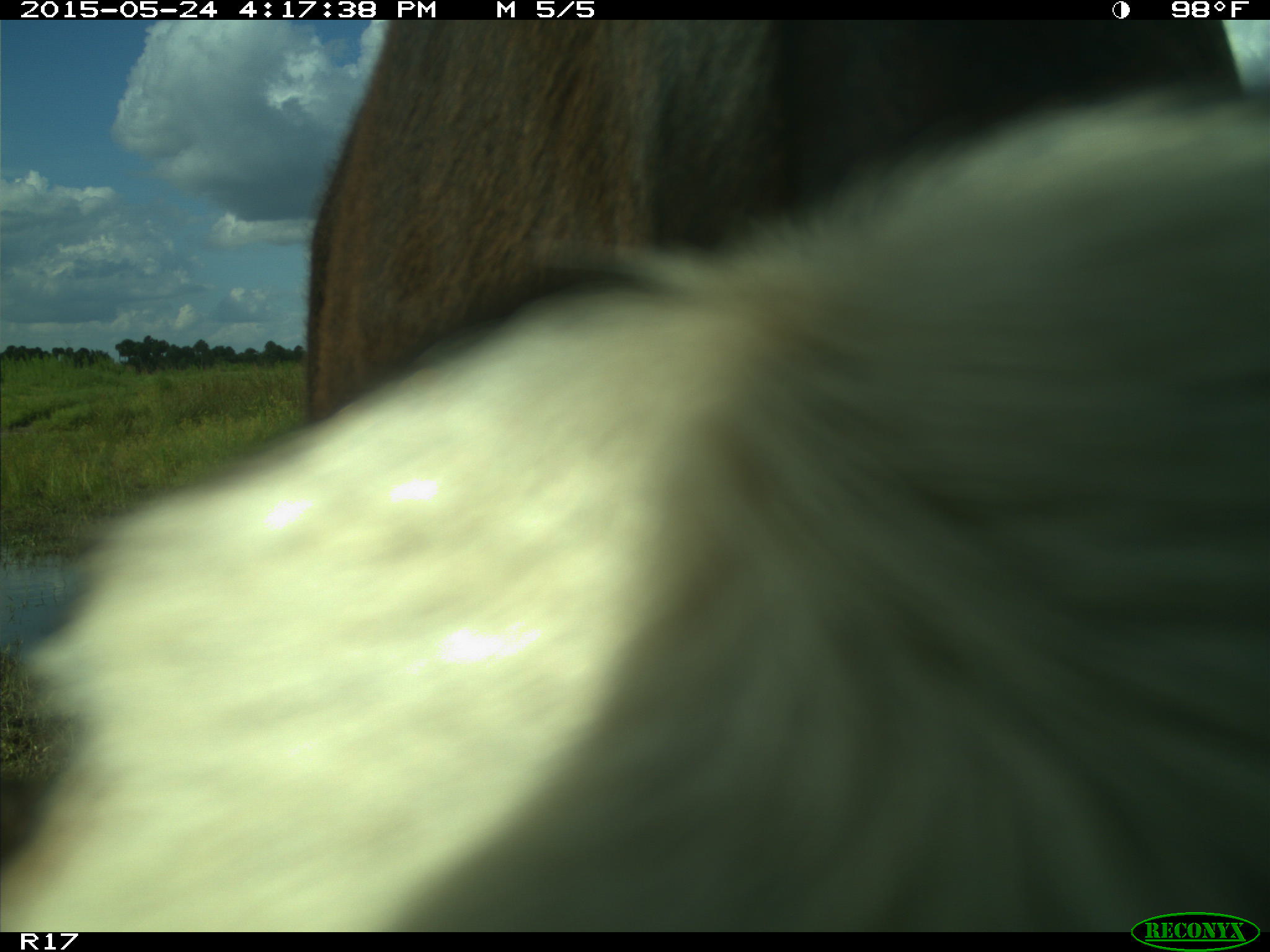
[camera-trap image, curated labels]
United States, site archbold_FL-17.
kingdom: Animalia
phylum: Chordata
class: Mammalia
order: Artiodactyla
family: Bovidae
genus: Bos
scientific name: Bos taurus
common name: domestic cow